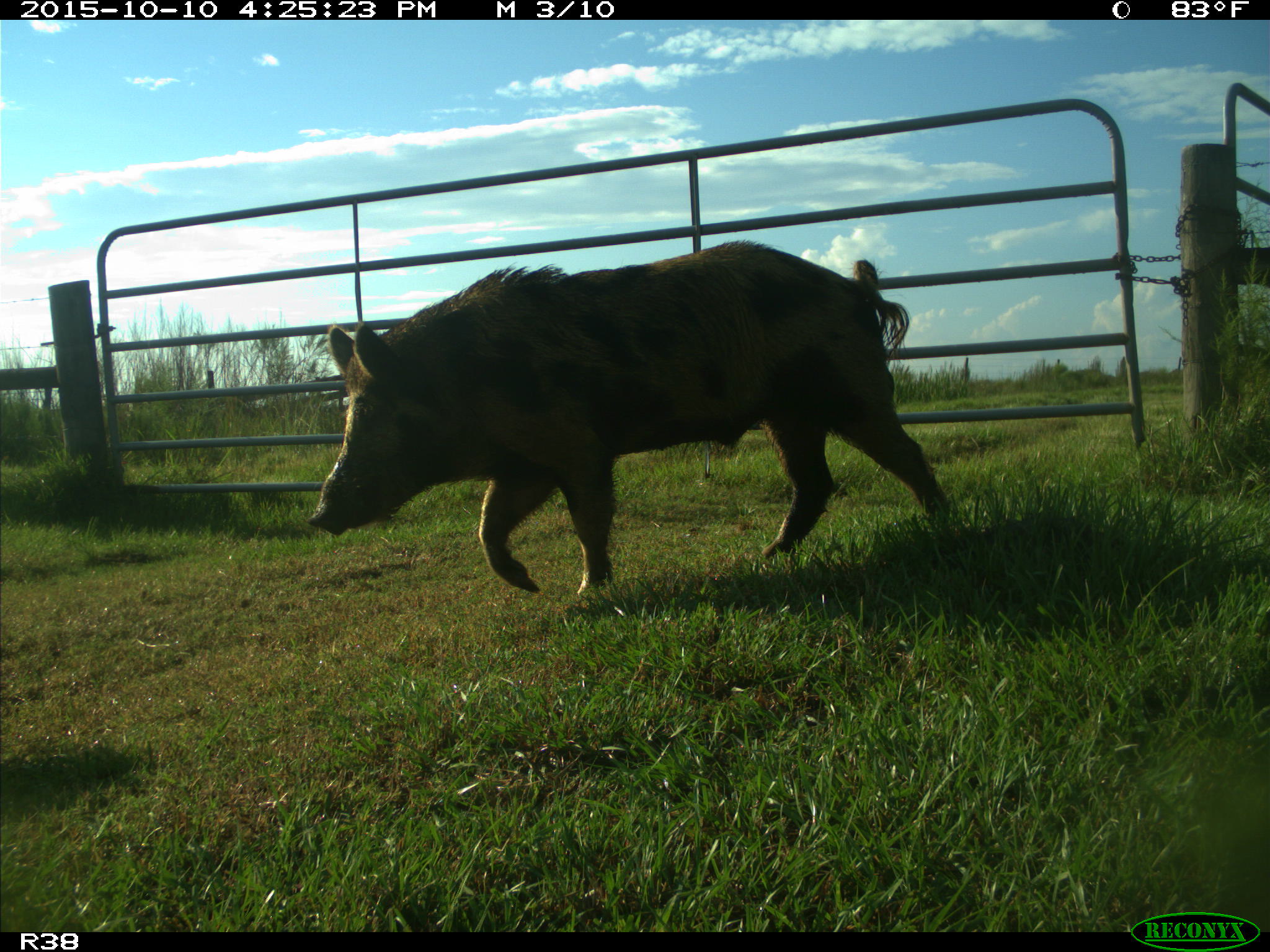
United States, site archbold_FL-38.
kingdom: Animalia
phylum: Chordata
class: Mammalia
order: Artiodactyla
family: Suidae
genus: Sus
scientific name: Sus scrofa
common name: wild boar